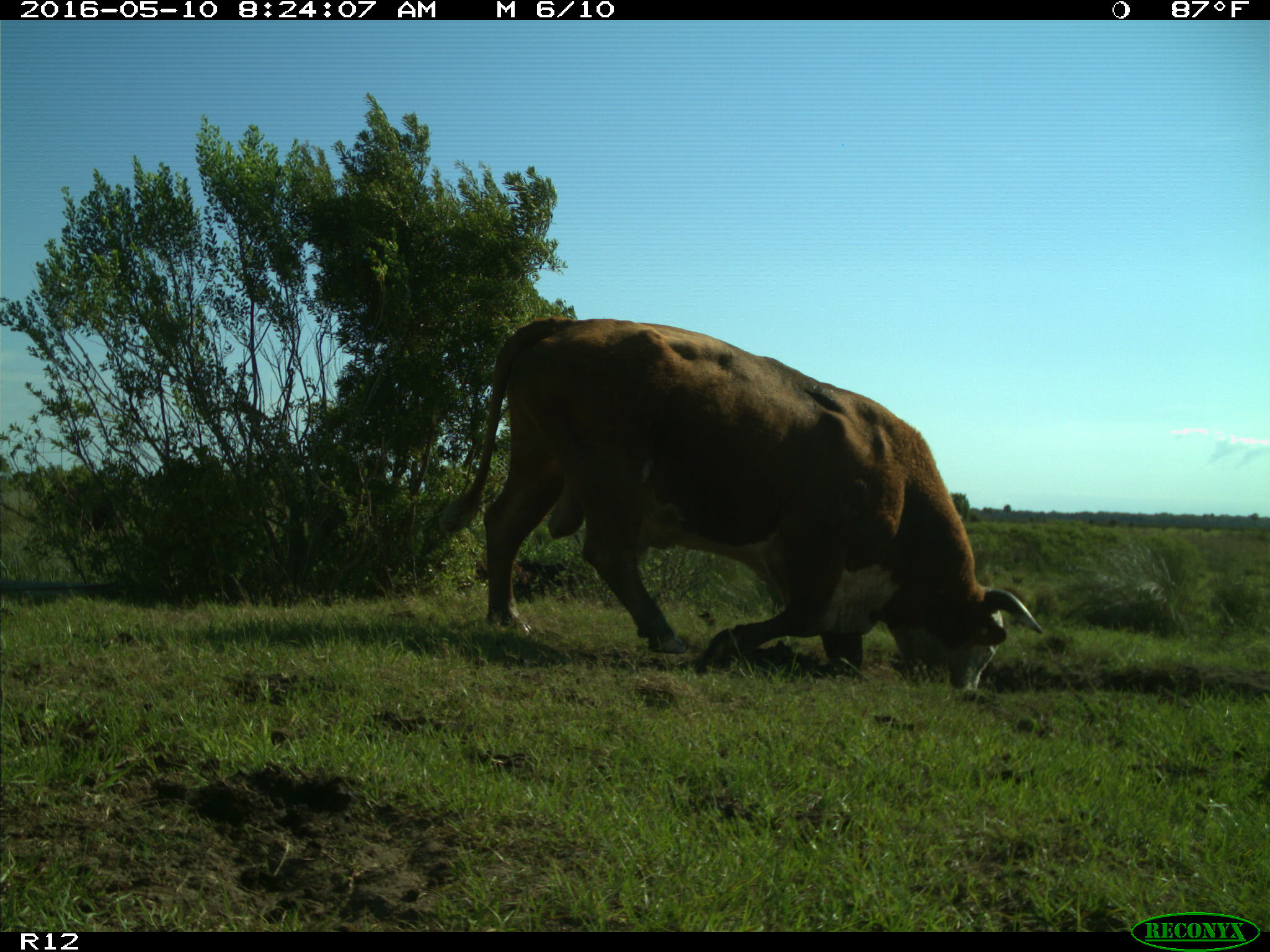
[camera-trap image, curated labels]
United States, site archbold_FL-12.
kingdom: Animalia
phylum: Chordata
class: Mammalia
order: Artiodactyla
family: Bovidae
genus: Bos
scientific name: Bos taurus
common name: domestic cow